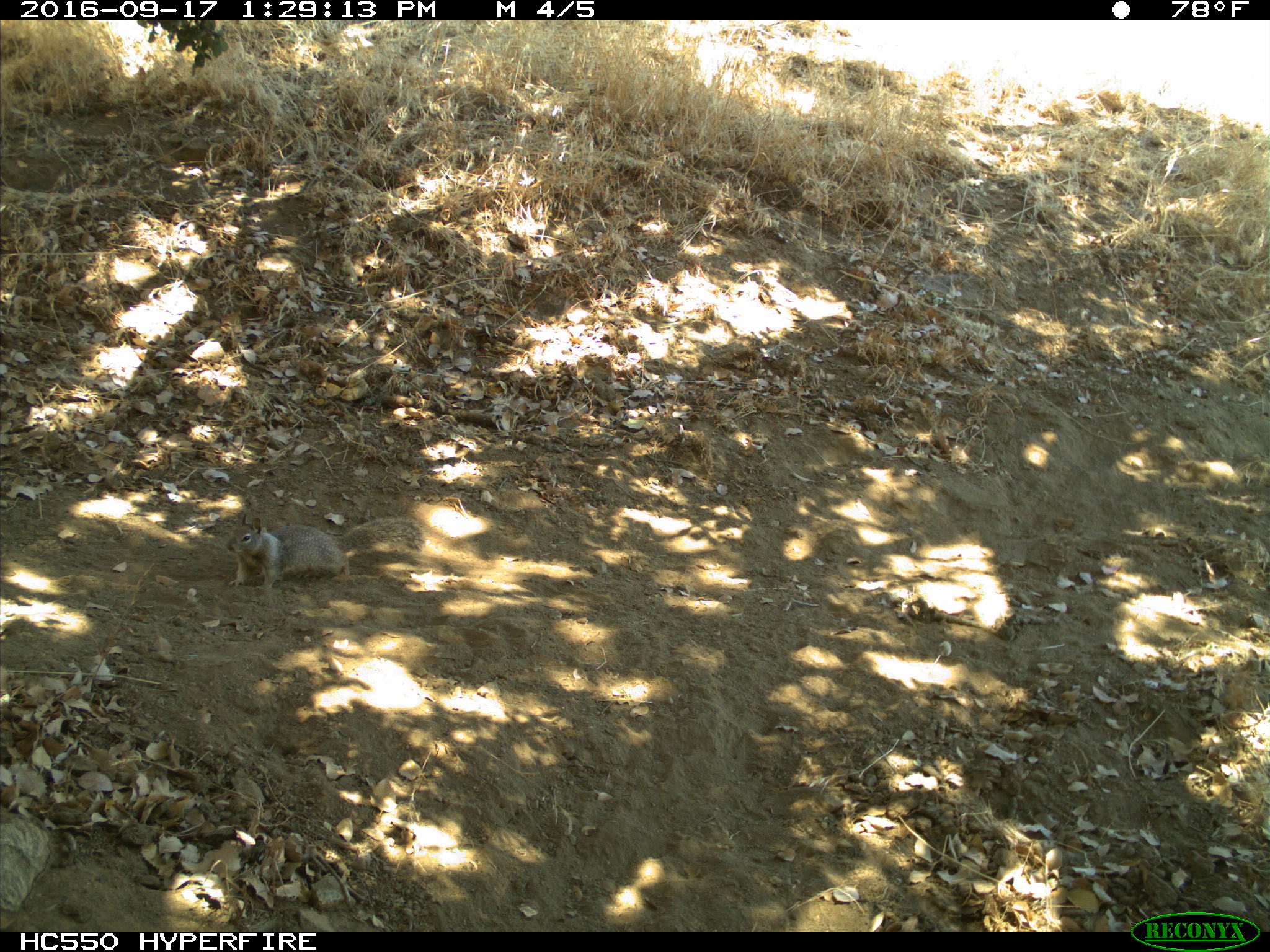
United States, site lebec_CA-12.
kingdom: Animalia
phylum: Chordata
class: Mammalia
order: Rodentia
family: Sciuridae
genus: Otospermophilus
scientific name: Otospermophilus beecheyi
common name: california ground squirrel